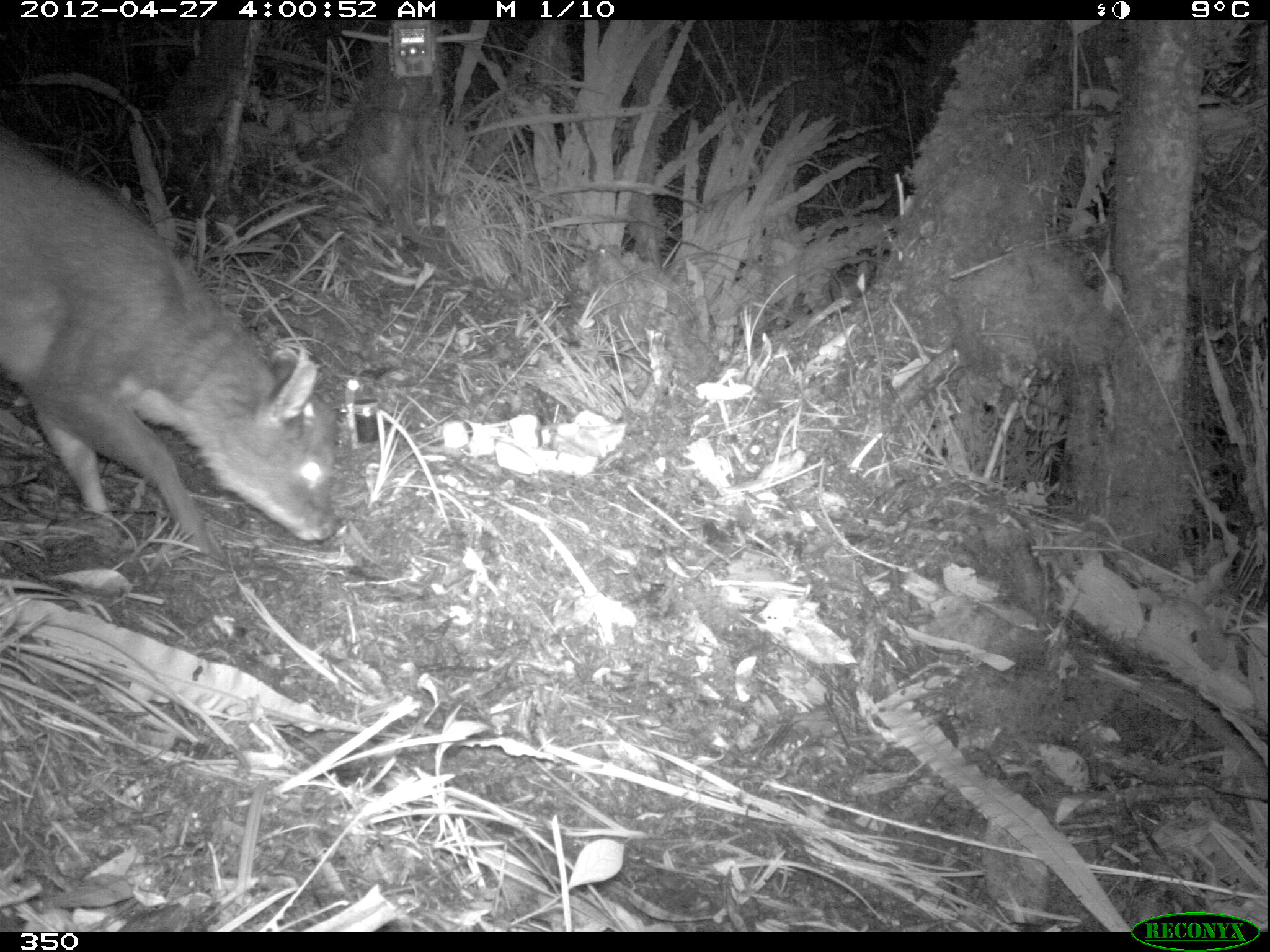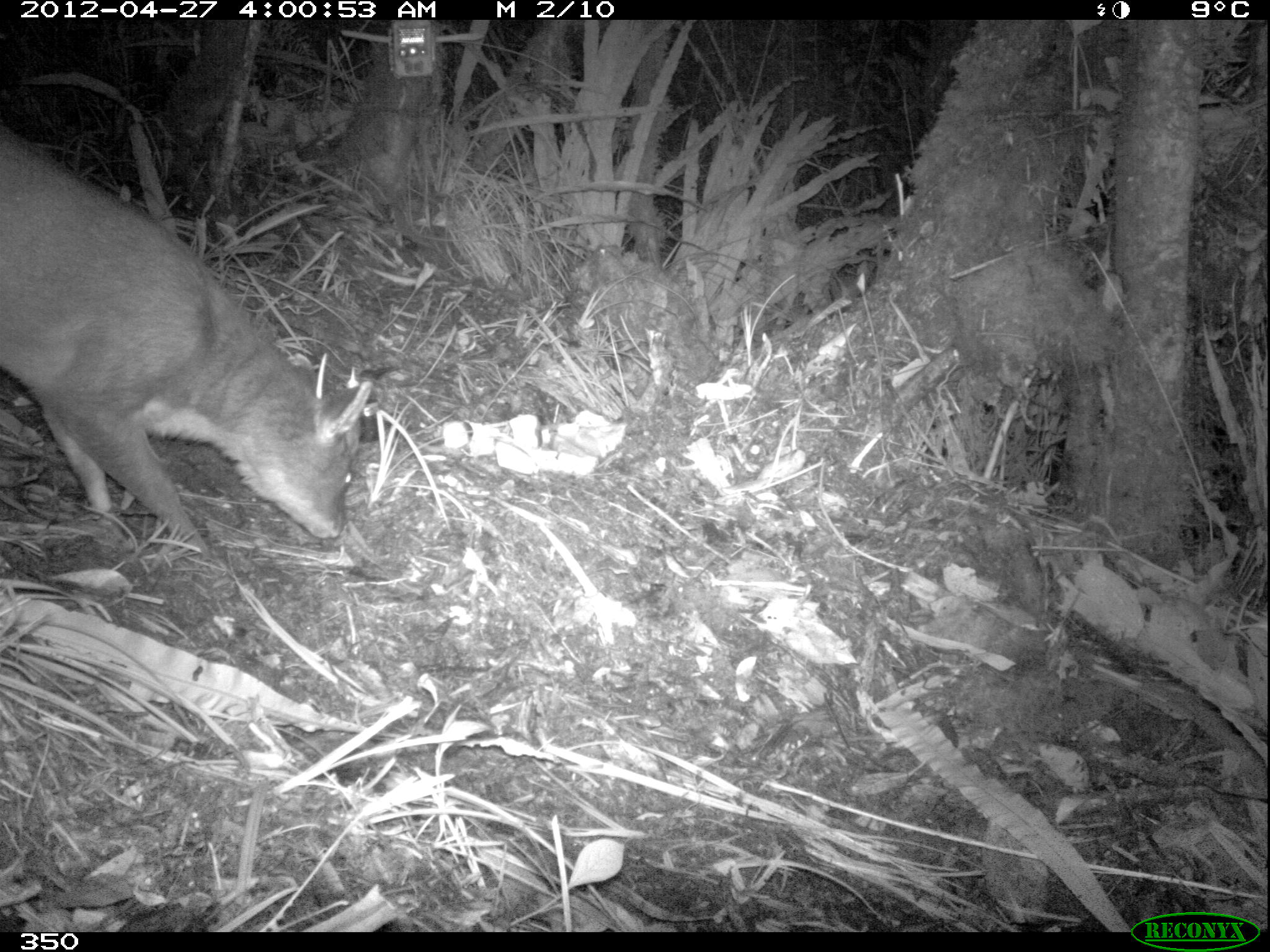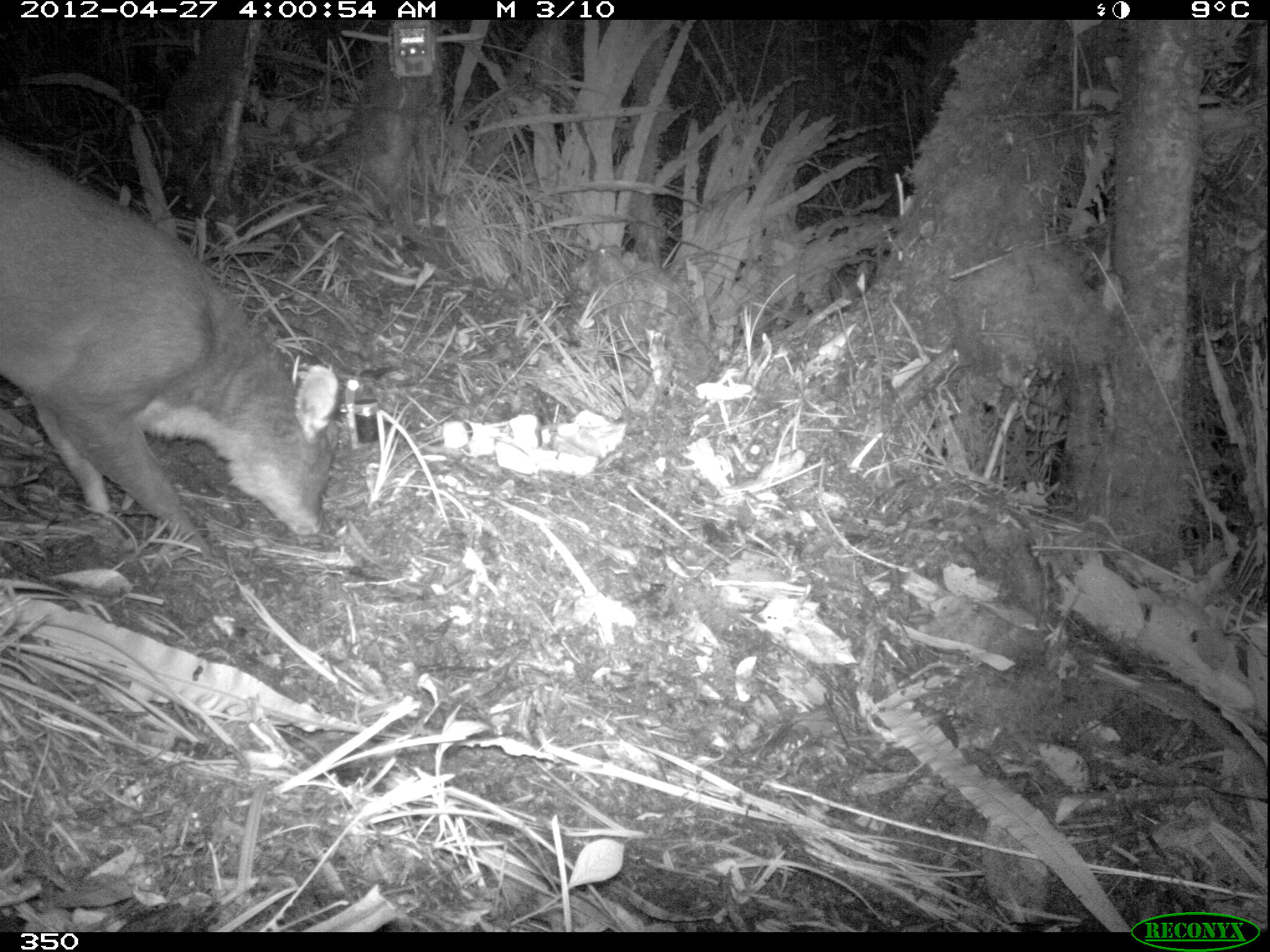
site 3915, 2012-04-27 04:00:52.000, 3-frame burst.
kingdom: Animalia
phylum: Chordata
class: Mammalia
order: Artiodactyla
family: Cervidae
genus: Mazama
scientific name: Mazama chunyi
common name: dwarf brocket